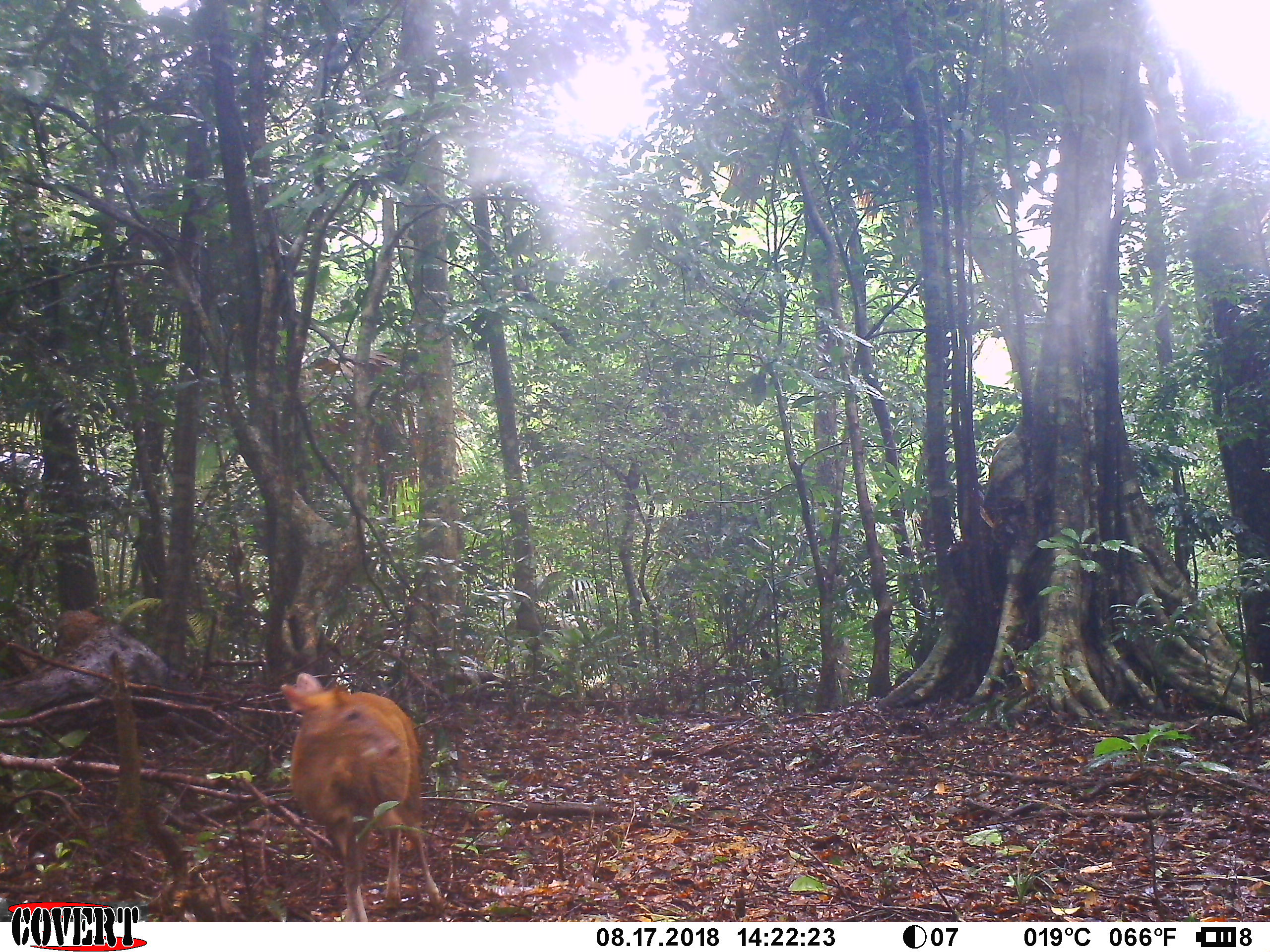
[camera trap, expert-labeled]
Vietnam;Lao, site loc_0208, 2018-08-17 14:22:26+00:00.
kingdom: Animalia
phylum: Chordata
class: Mammalia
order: Artiodactyla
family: Cervidae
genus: Muntiacus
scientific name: Muntiacus rooseveltorum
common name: roosevelt's muntjac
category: roosevelts muntjac group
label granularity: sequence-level